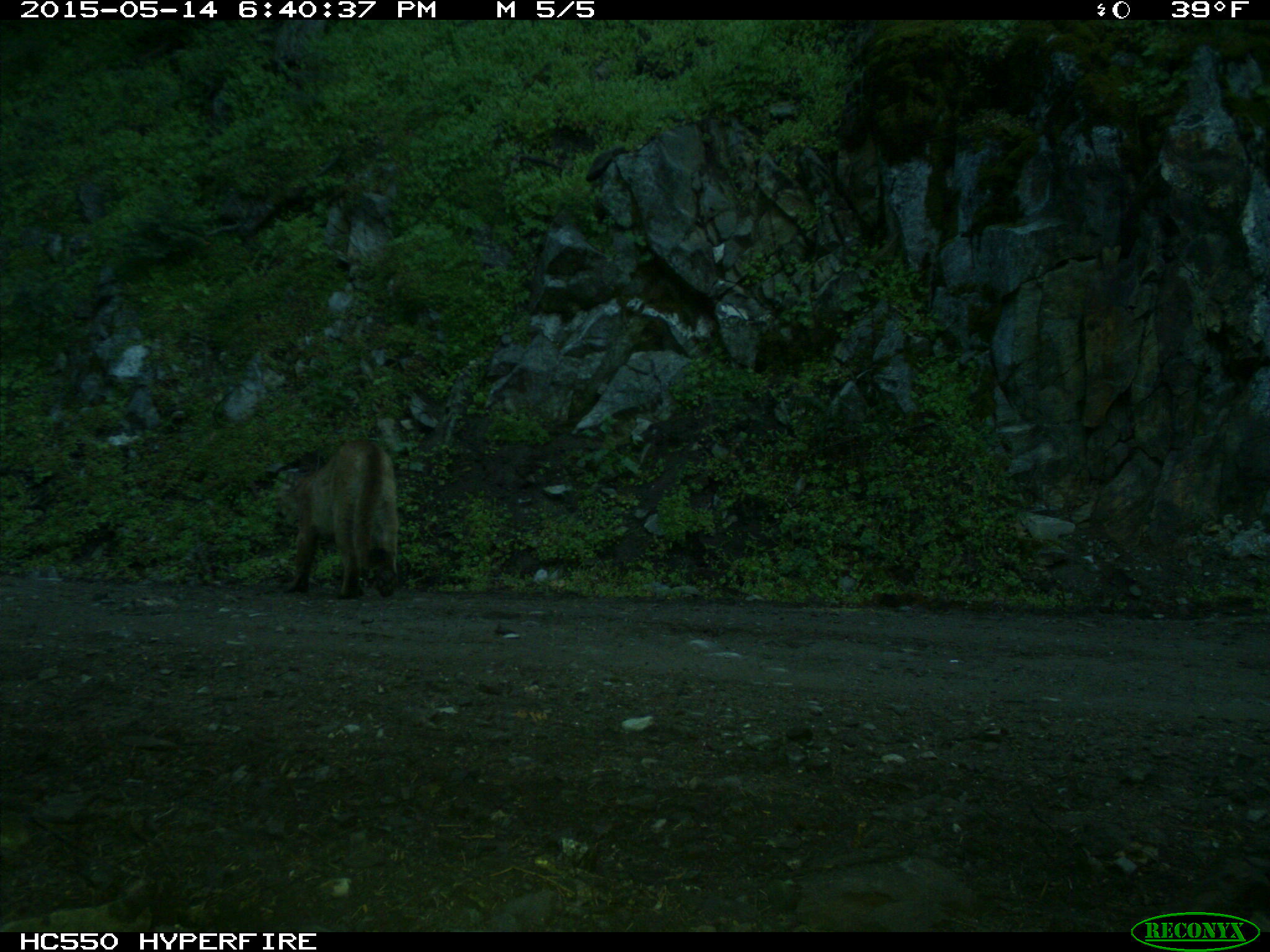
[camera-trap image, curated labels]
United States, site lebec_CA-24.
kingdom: Animalia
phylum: Chordata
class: Mammalia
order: Carnivora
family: Felidae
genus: Puma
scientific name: Puma concolor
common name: mountain lion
Puma concolor (mountain lion).